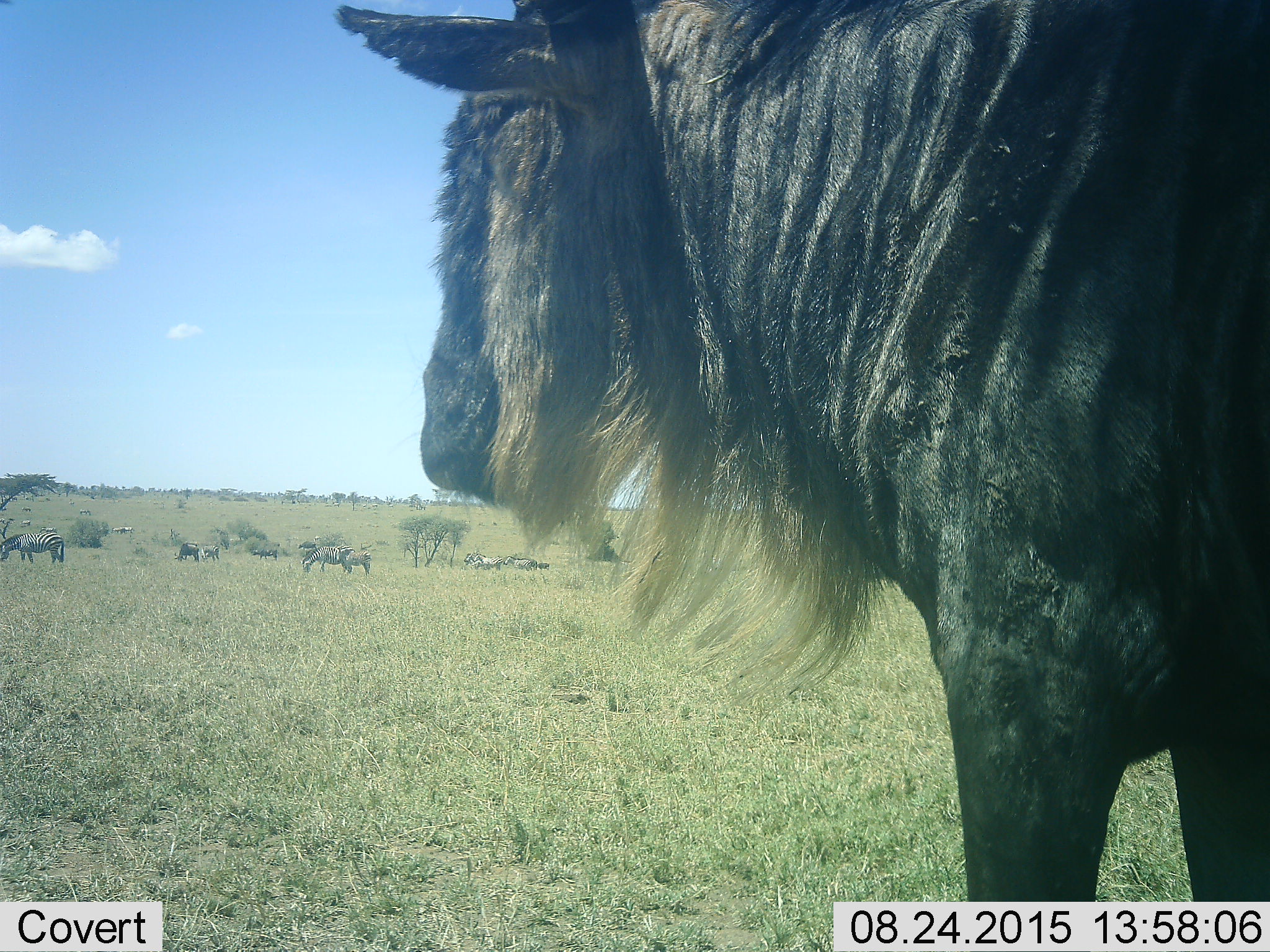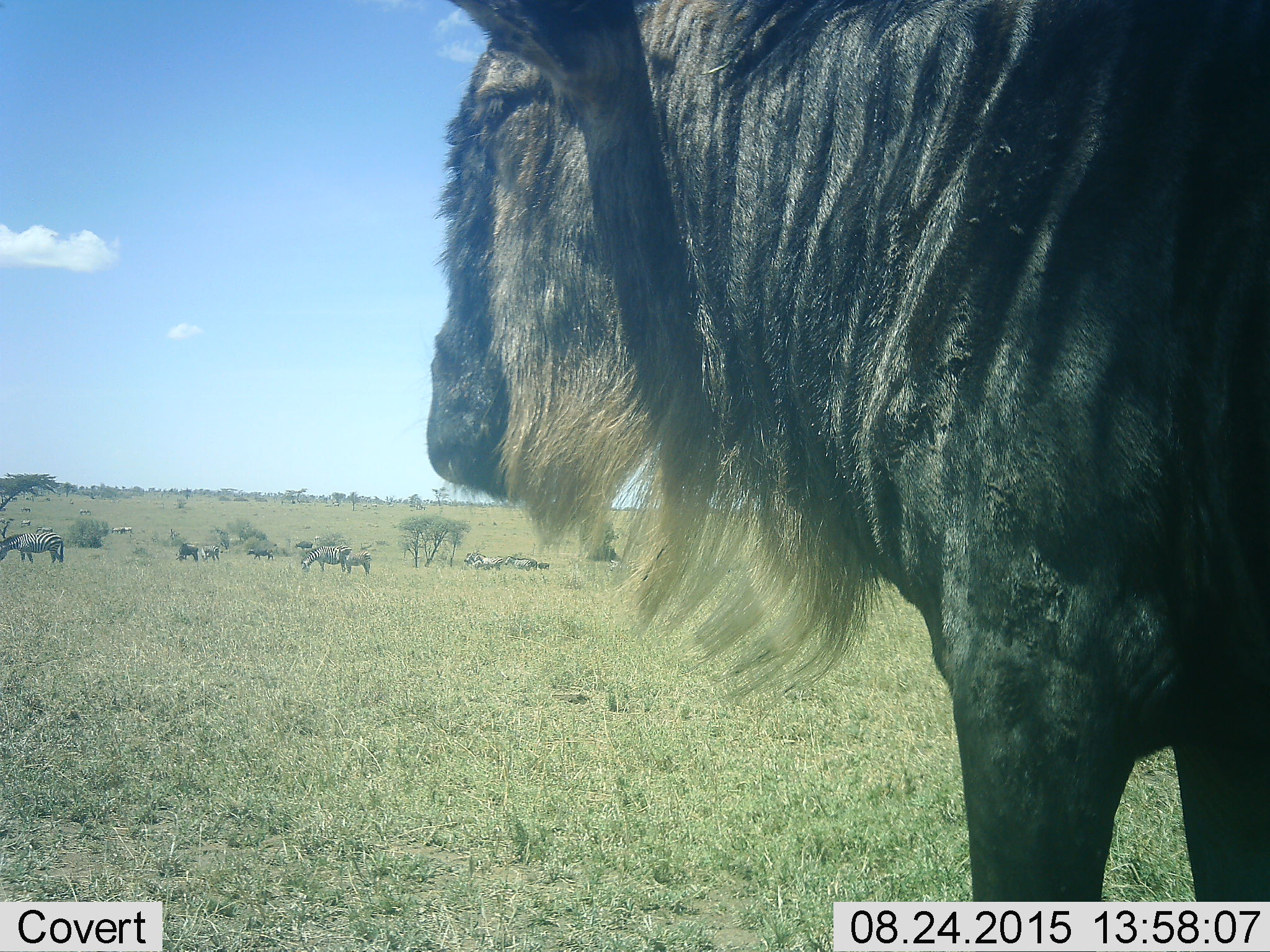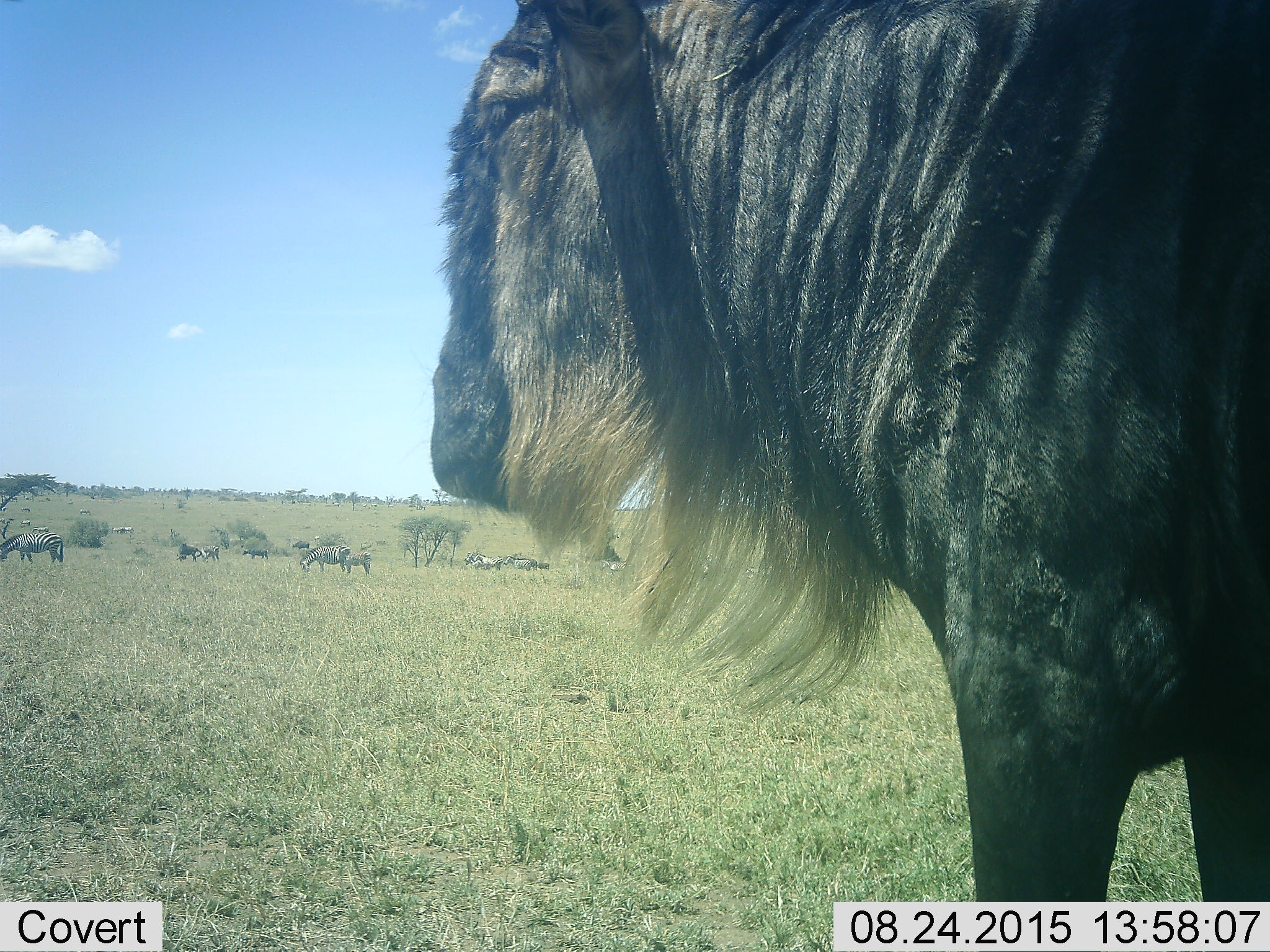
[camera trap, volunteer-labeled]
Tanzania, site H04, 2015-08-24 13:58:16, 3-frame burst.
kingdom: Animalia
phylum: Chordata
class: Mammalia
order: Artiodactyla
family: Bovidae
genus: Connochaetes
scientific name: Connochaetes taurinus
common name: blue wildebeest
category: wildebeest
Wildebeest (blue wildebeest) (Connochaetes taurinus), count 1. Behavior (volunteer vote fractions): standing 80%, resting 0%, moving 20%, interacting 0%. Young present (vote fraction): 0%. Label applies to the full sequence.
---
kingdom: Animalia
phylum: Chordata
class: Mammalia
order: Perissodactyla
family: Equidae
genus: Equus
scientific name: Equus quagga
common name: plains zebra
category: zebra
Zebra (plains zebra) (Equus quagga), count 11-50. Behavior (volunteer vote fractions): standing 80%, resting 0%, moving 40%, interacting 20%. Young present (vote fraction): 20%. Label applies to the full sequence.